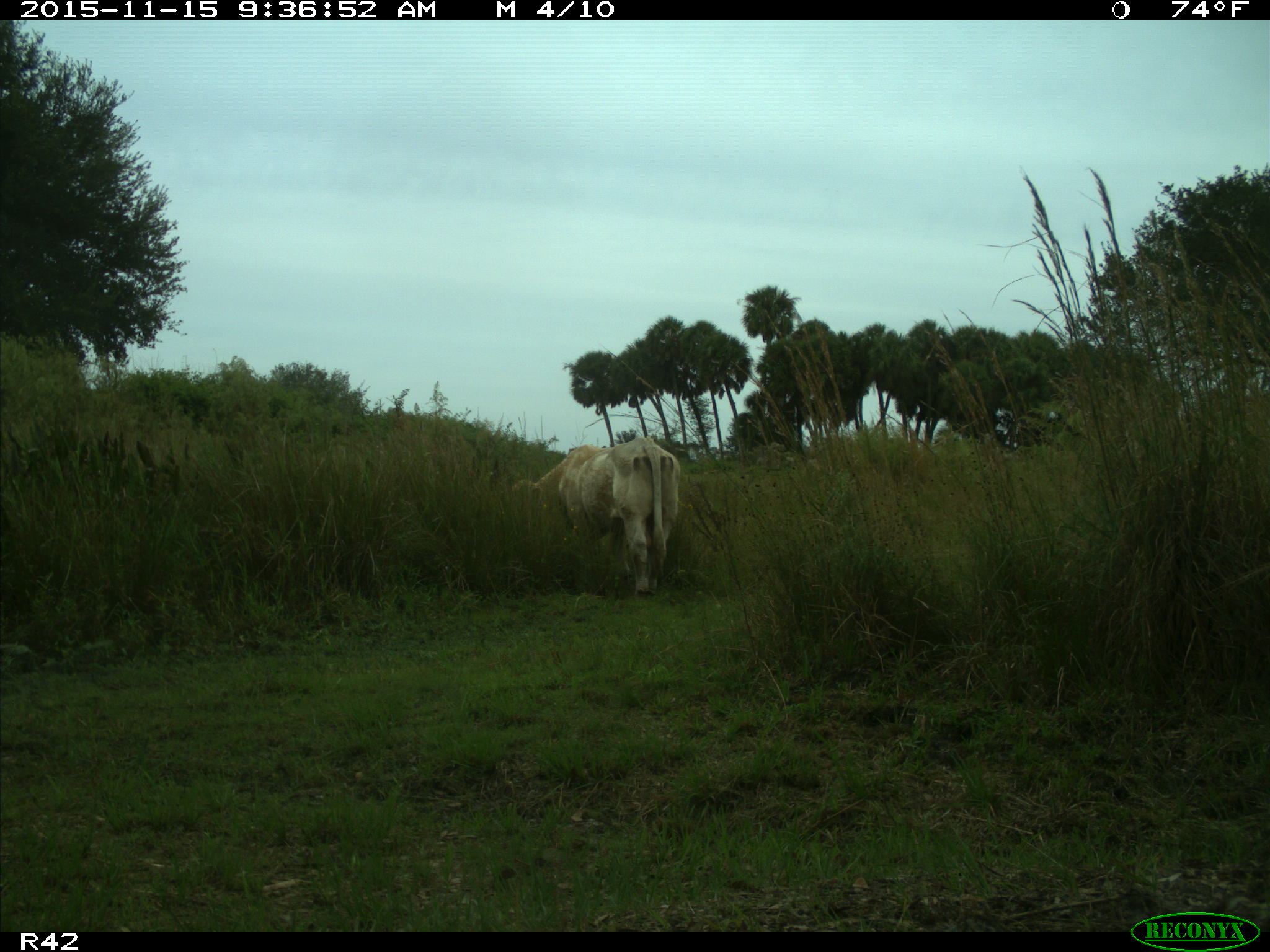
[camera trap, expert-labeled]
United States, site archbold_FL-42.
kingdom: Animalia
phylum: Chordata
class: Mammalia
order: Artiodactyla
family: Bovidae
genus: Bos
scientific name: Bos taurus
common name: domestic cow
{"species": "Bos taurus (domestic cow)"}